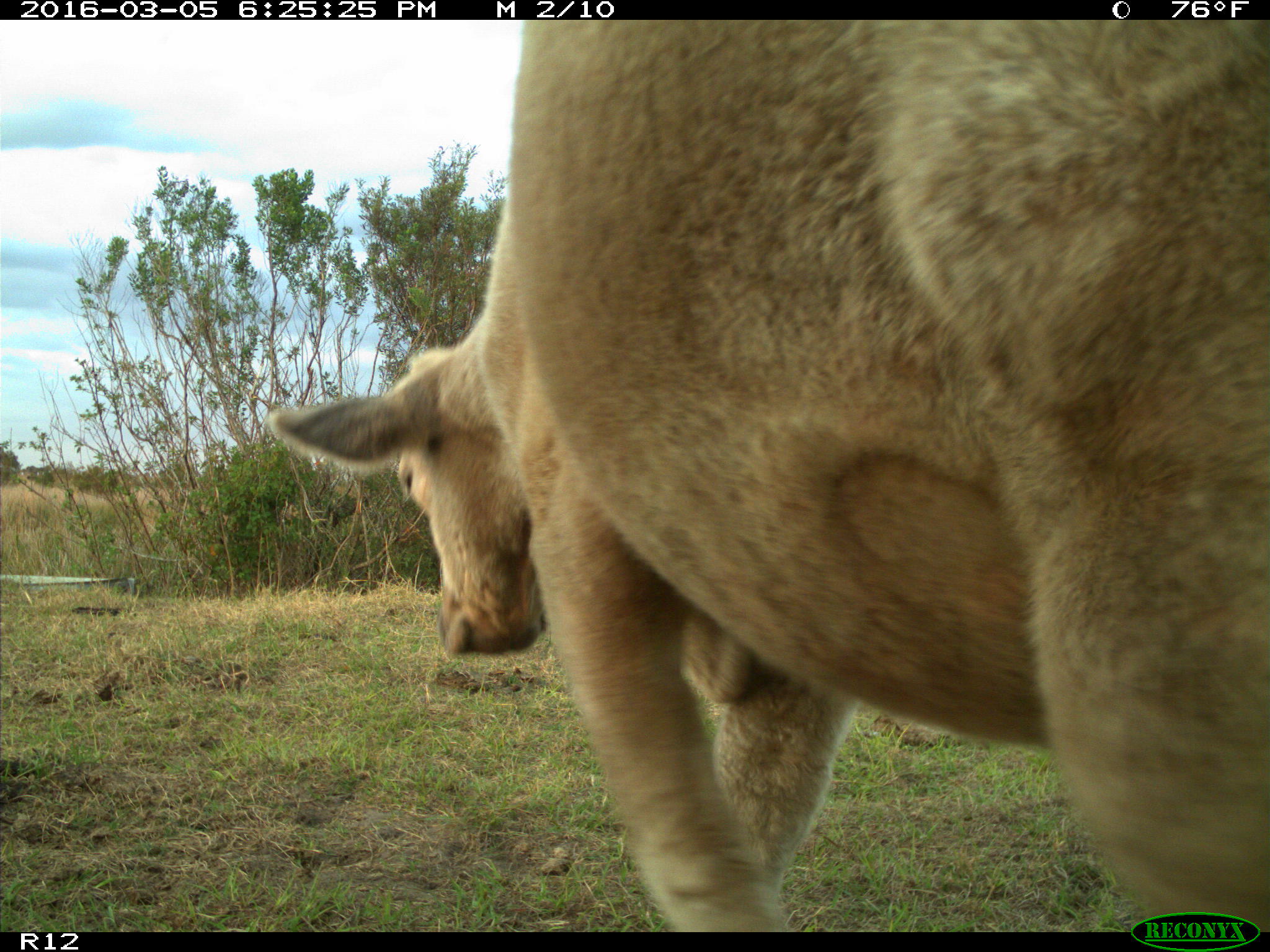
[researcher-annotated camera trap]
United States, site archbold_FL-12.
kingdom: Animalia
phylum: Chordata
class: Mammalia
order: Artiodactyla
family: Bovidae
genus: Bos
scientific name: Bos taurus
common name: domestic cow